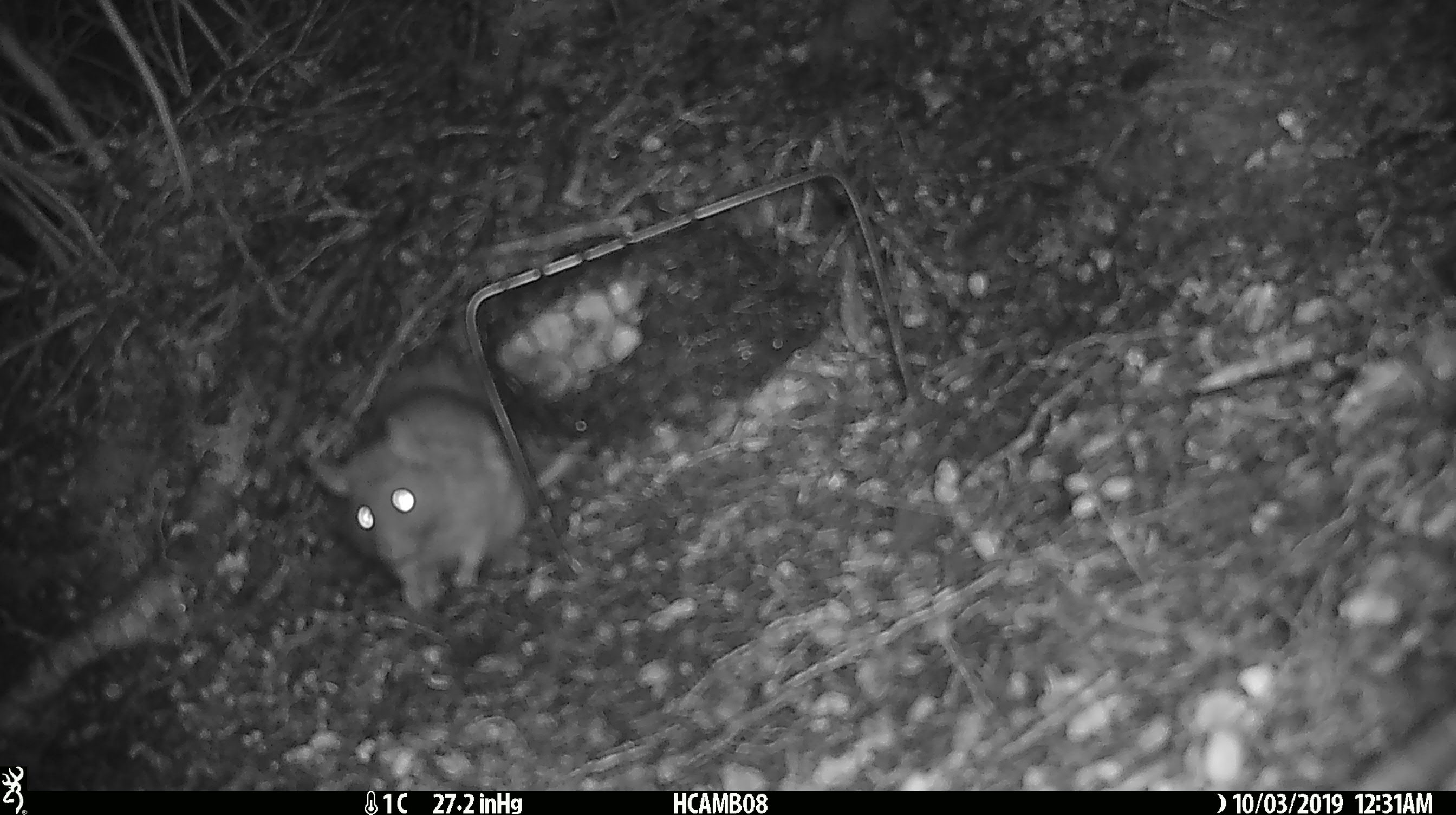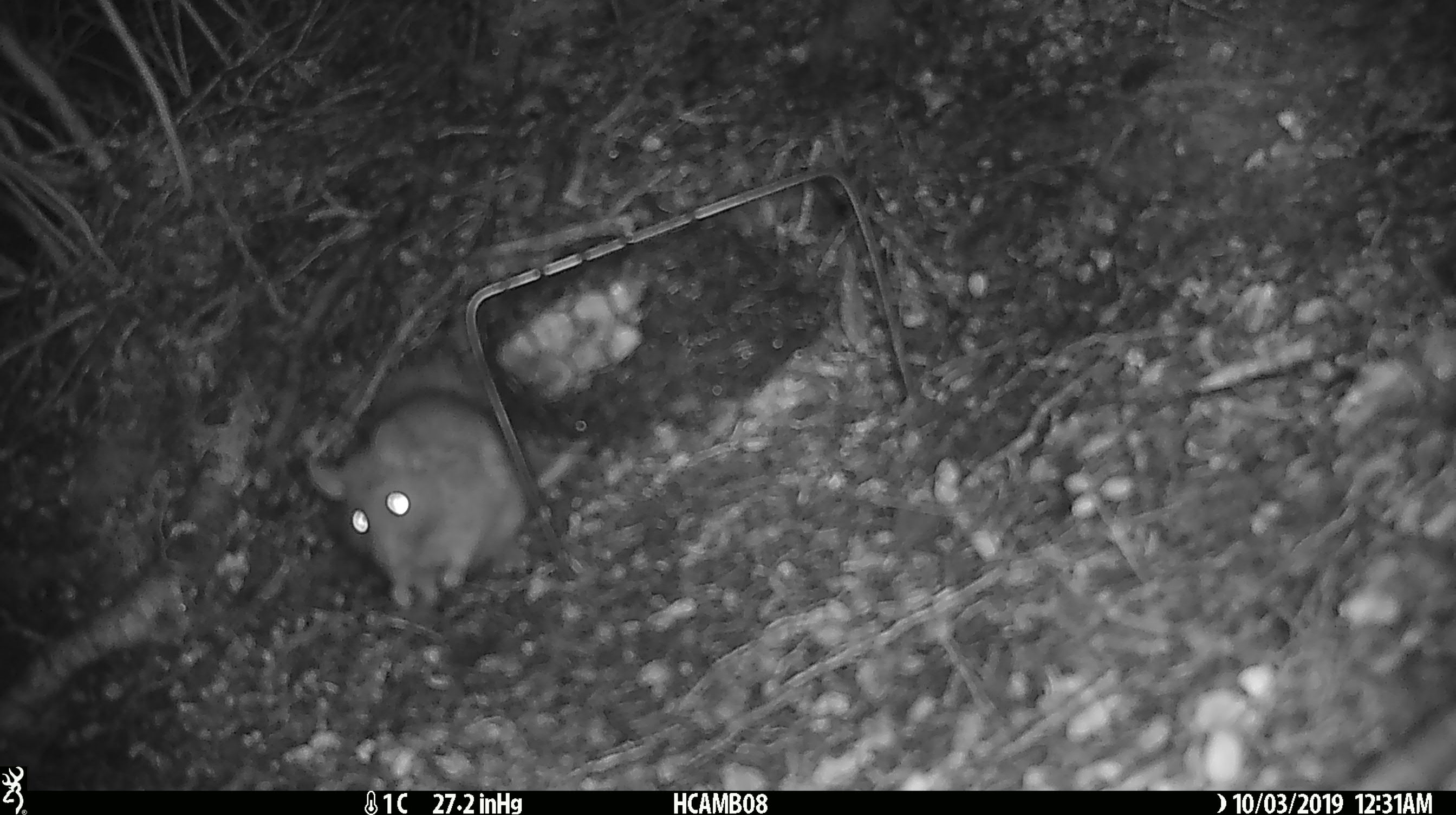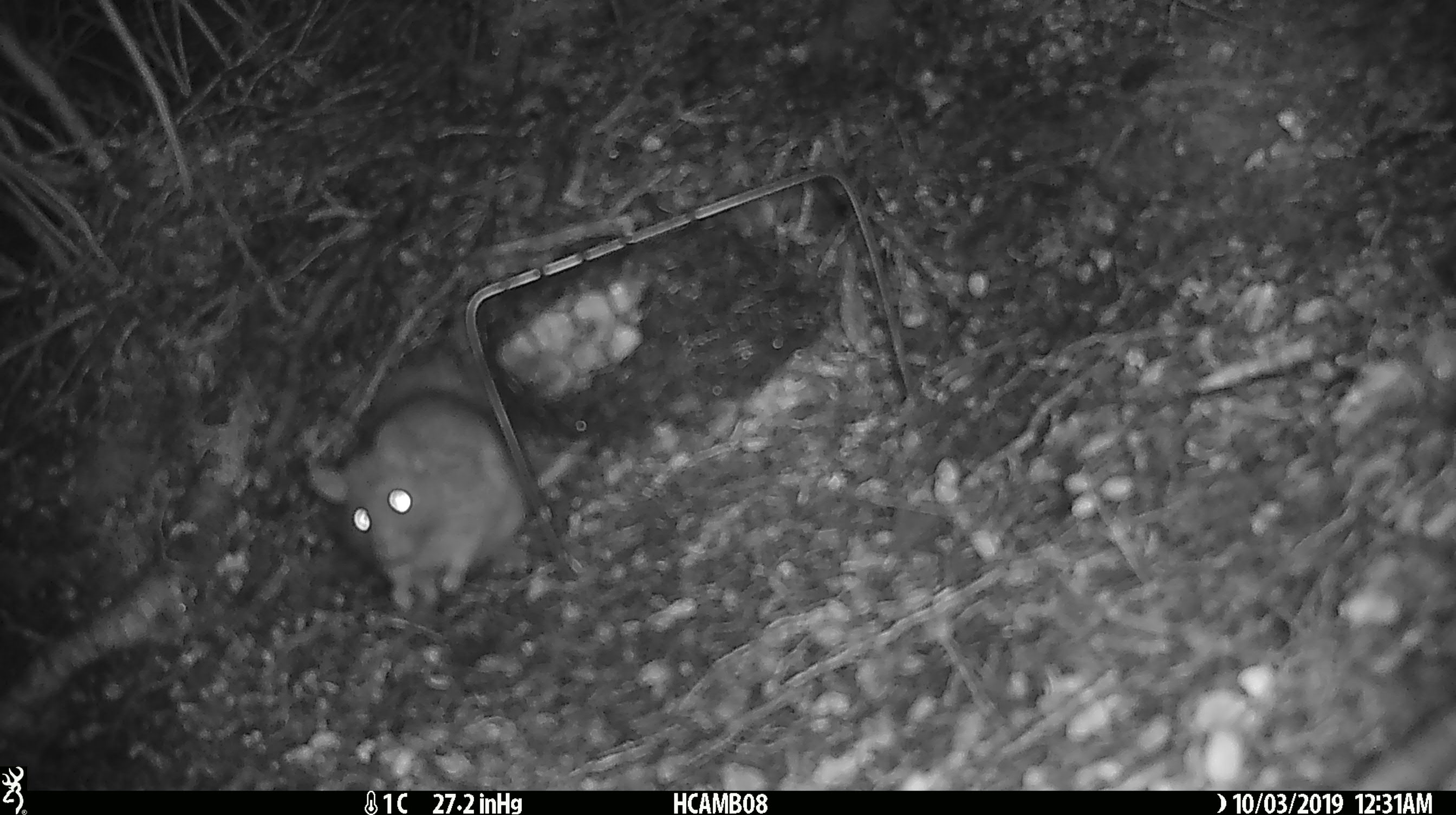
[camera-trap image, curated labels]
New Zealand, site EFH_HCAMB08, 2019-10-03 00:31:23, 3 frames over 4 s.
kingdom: Animalia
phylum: Chordata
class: Mammalia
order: Rodentia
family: Muridae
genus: Rattus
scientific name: Rattus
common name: rat